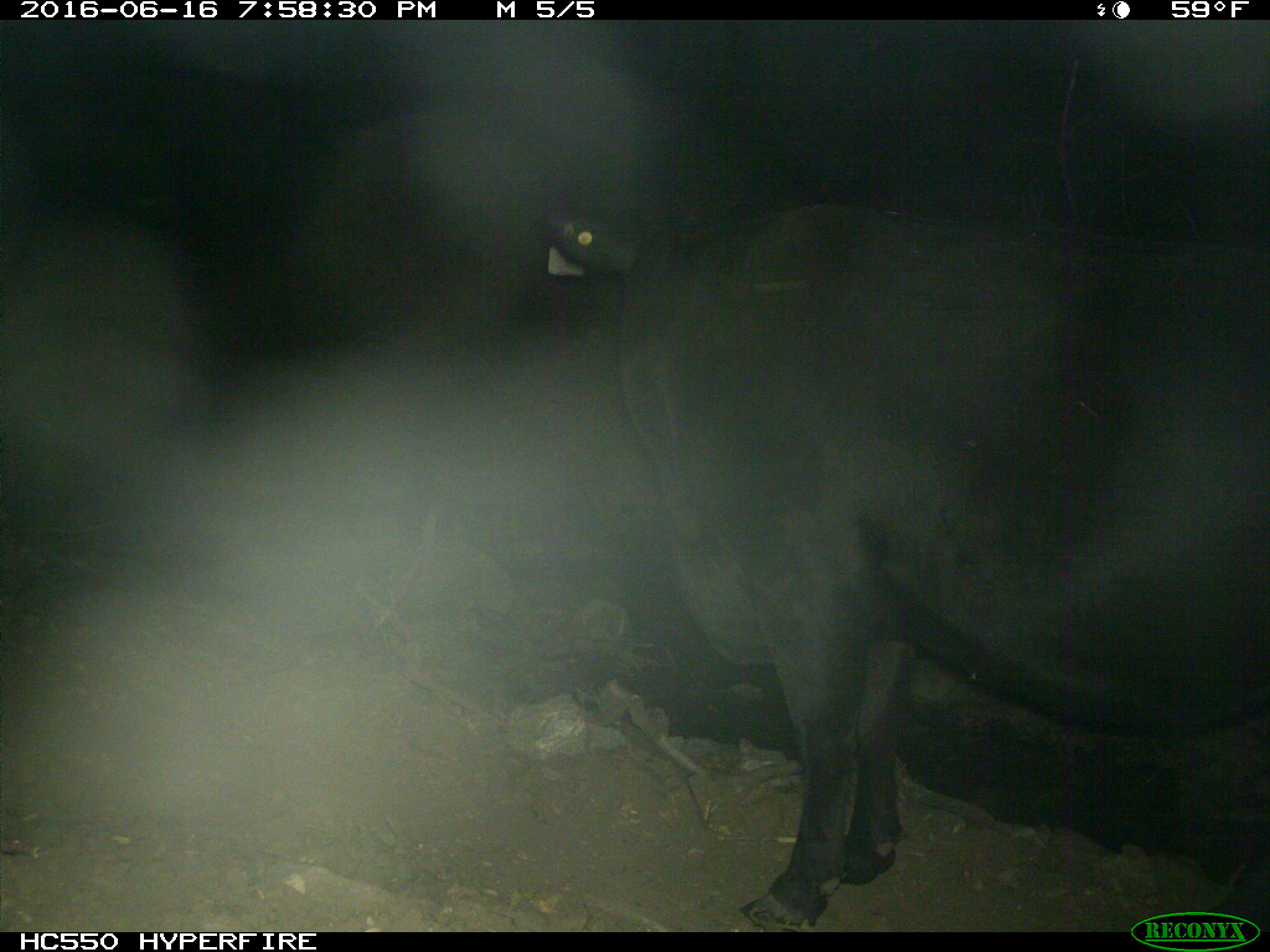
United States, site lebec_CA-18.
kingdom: Animalia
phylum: Chordata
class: Mammalia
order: Artiodactyla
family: Bovidae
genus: Bos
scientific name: Bos taurus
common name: domestic cow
Bos taurus (domestic cow).